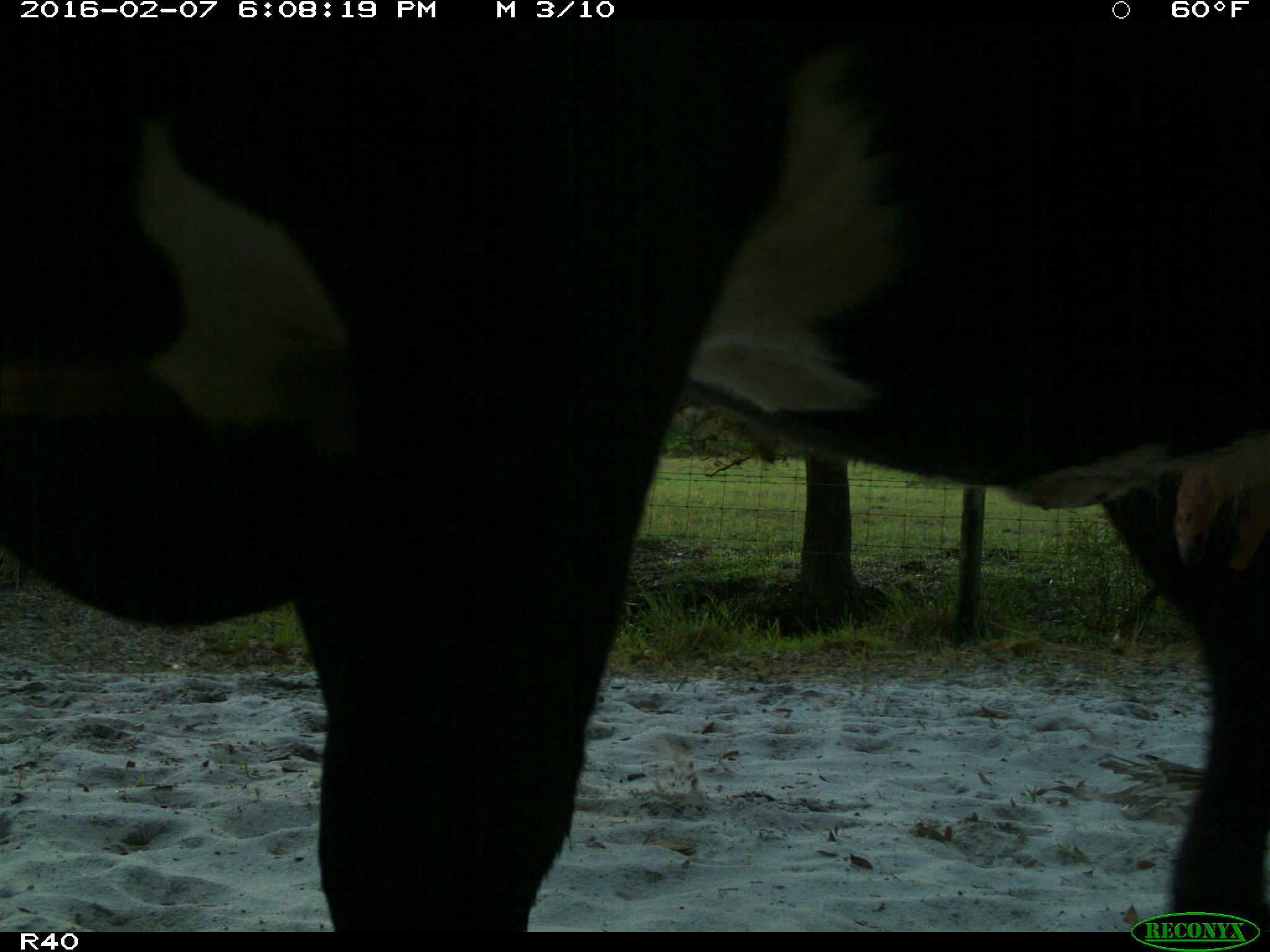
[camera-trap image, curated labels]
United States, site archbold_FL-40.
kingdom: Animalia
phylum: Chordata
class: Mammalia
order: Artiodactyla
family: Bovidae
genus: Bos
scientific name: Bos taurus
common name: domestic cow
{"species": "Bos taurus (domestic cow)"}